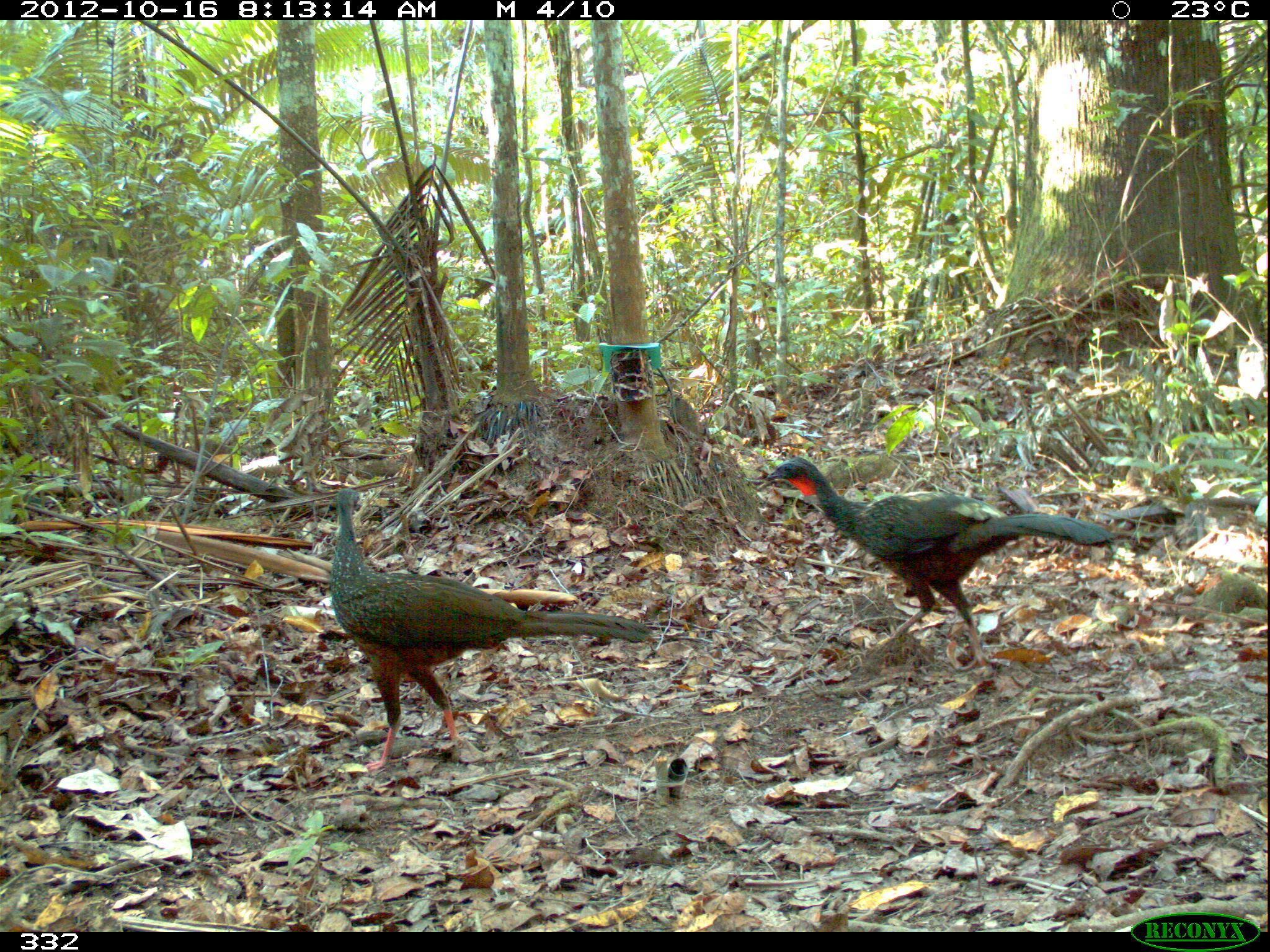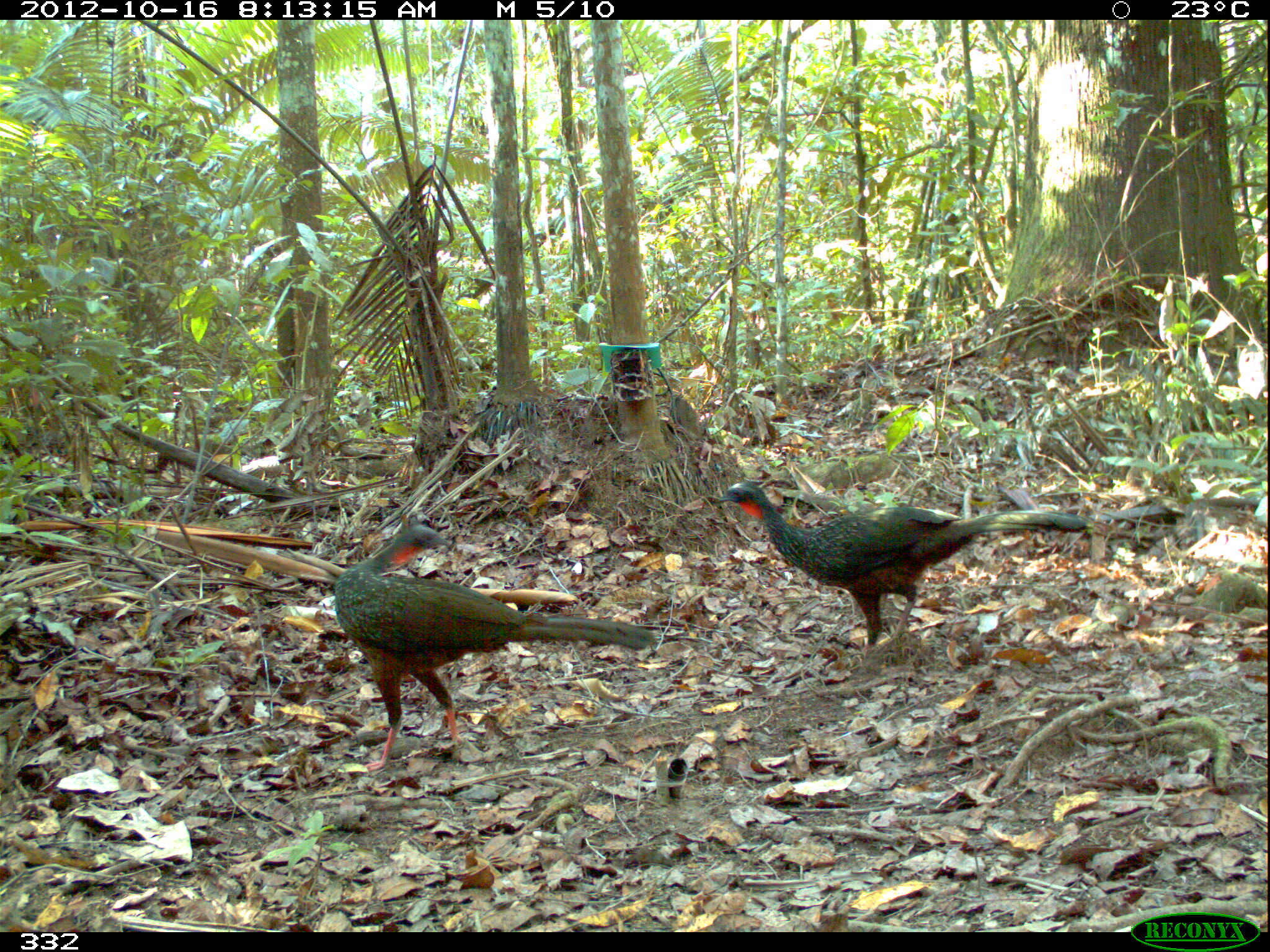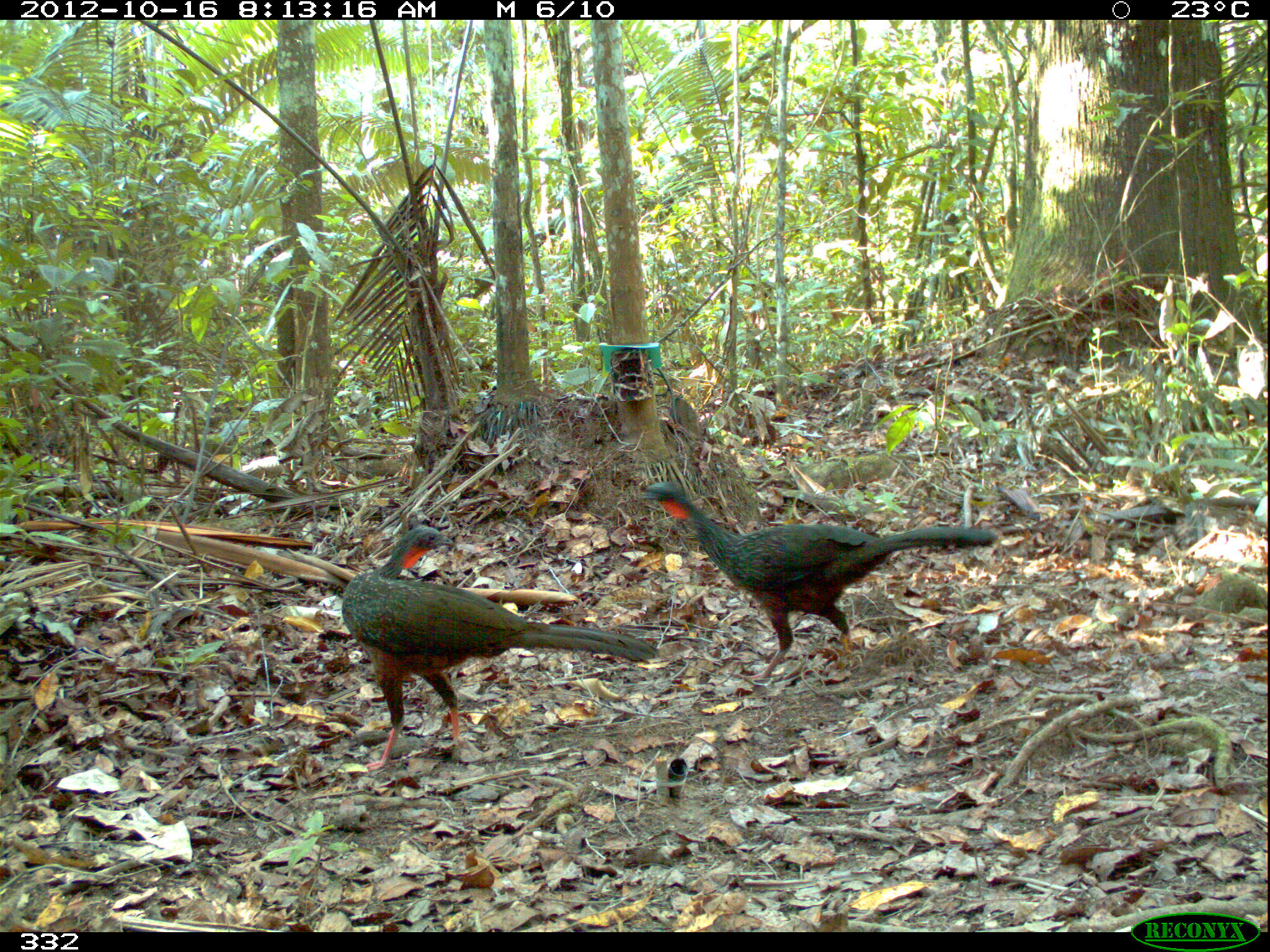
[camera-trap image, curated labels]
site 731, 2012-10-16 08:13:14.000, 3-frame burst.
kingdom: Animalia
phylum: Chordata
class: Aves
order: Galliformes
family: Cracidae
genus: Penelope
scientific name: Penelope jacquacu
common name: spix's guan